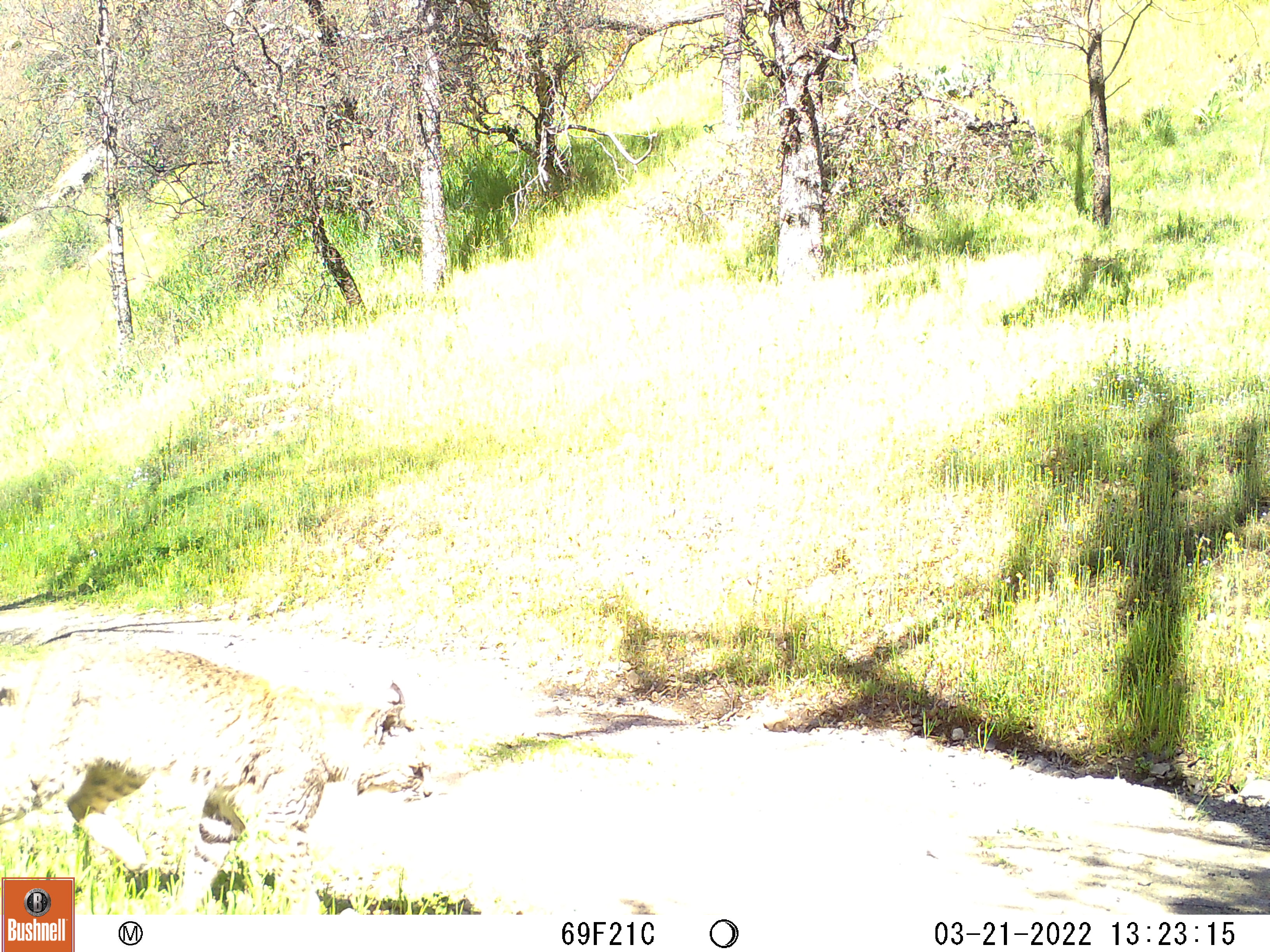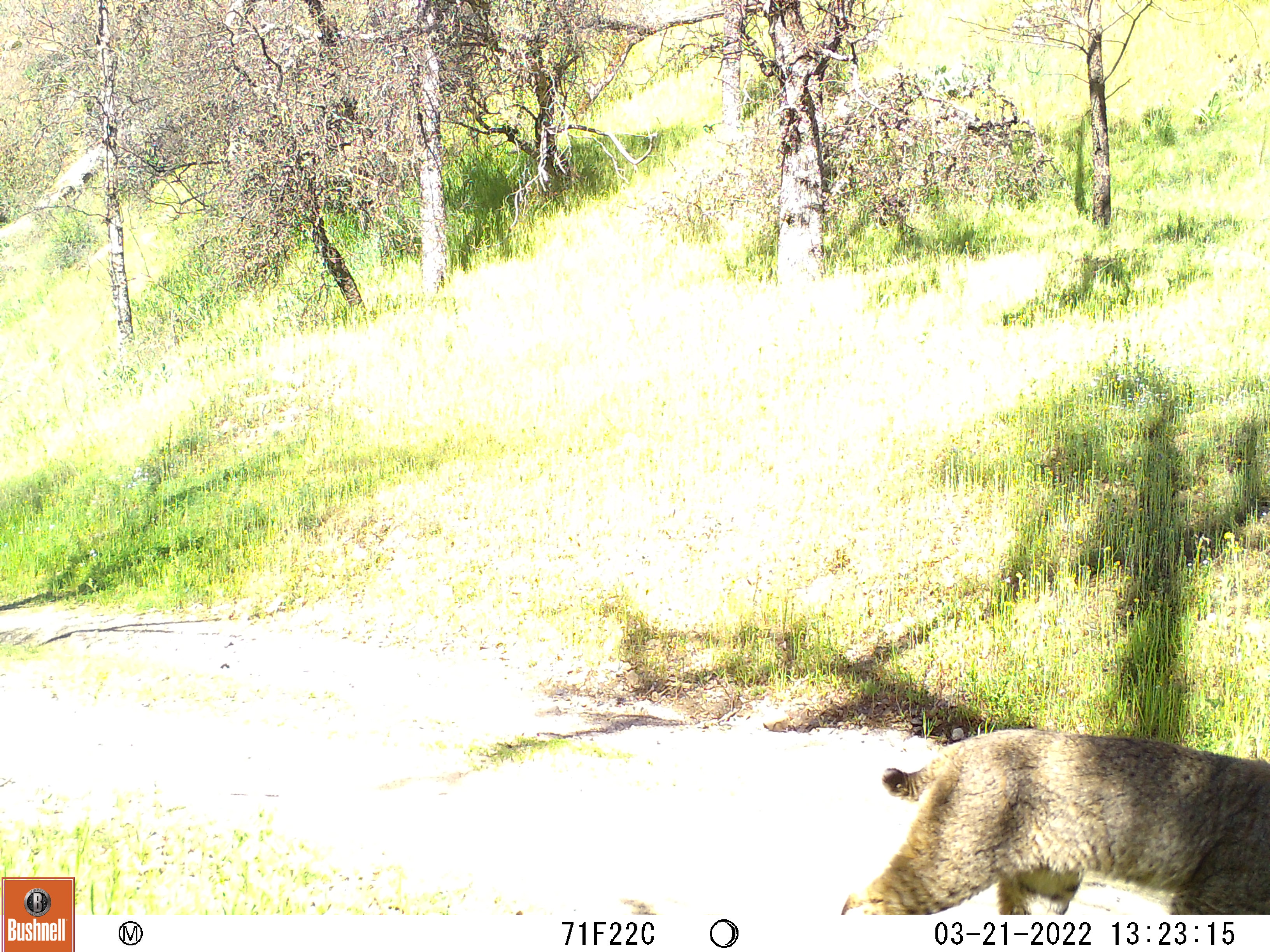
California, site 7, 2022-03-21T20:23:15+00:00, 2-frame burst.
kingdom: Animalia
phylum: Chordata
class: Mammalia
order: Carnivora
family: Felidae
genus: Lynx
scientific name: Lynx rufus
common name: bobcat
Bobcat (Lynx rufus).